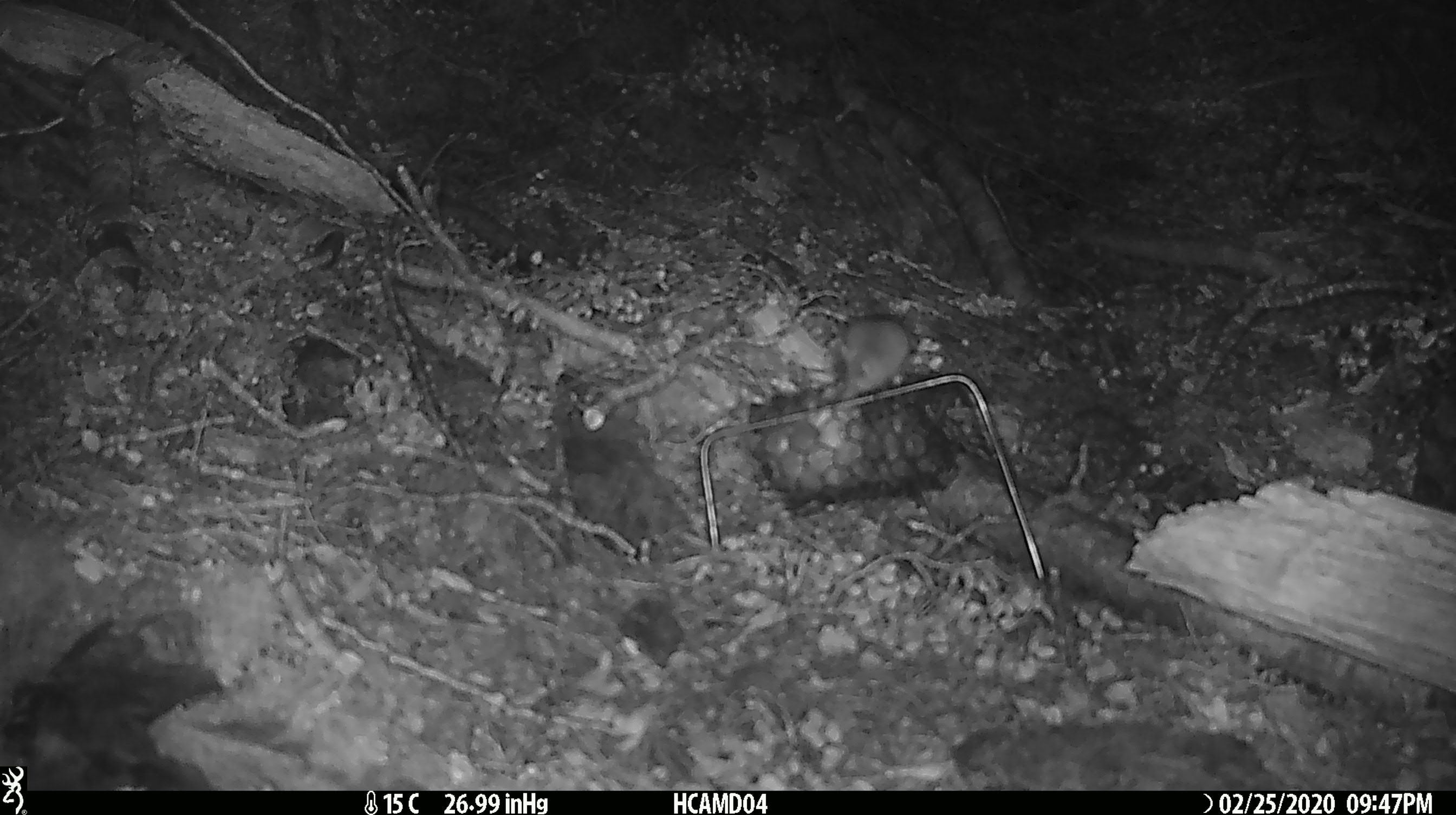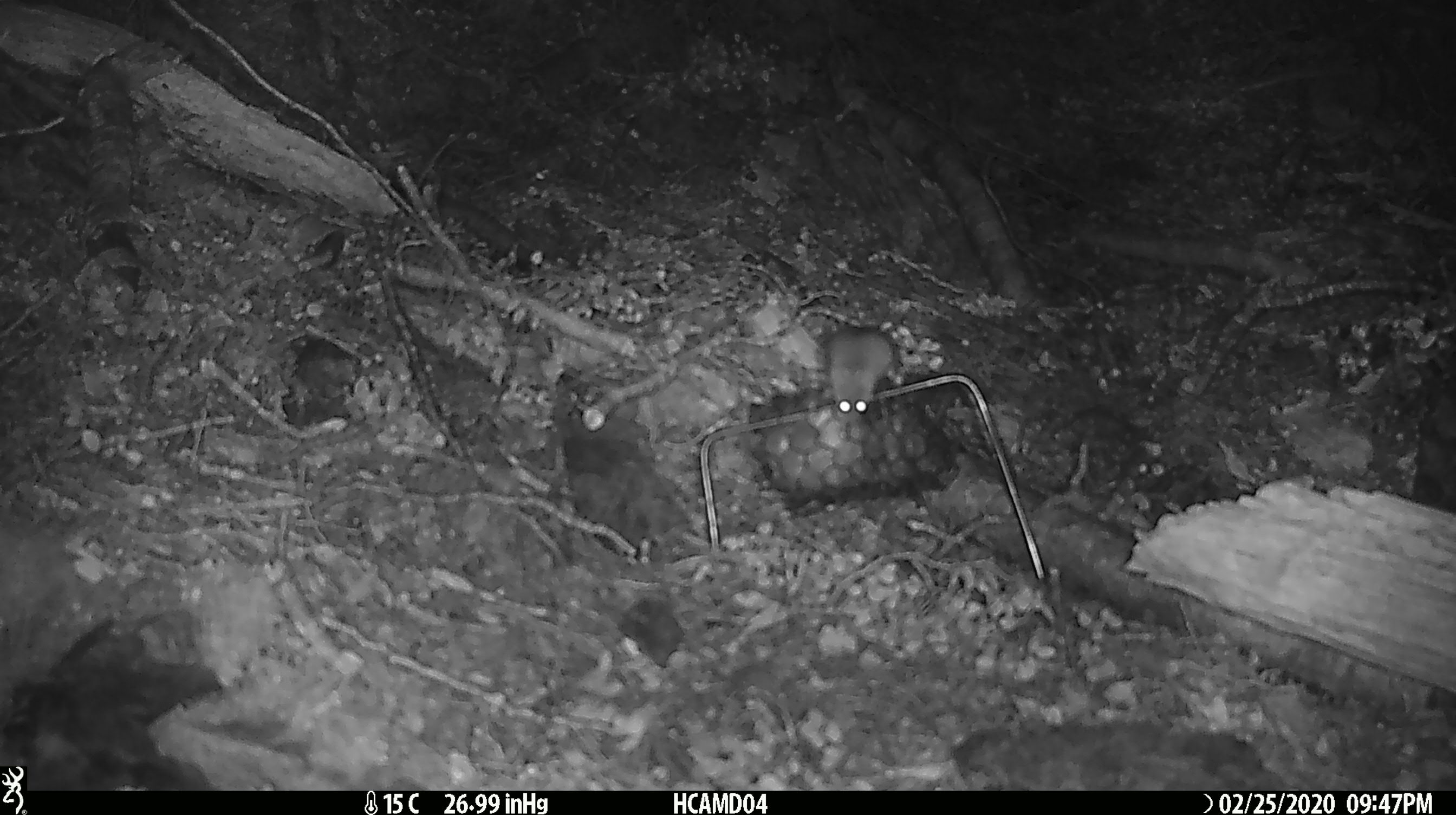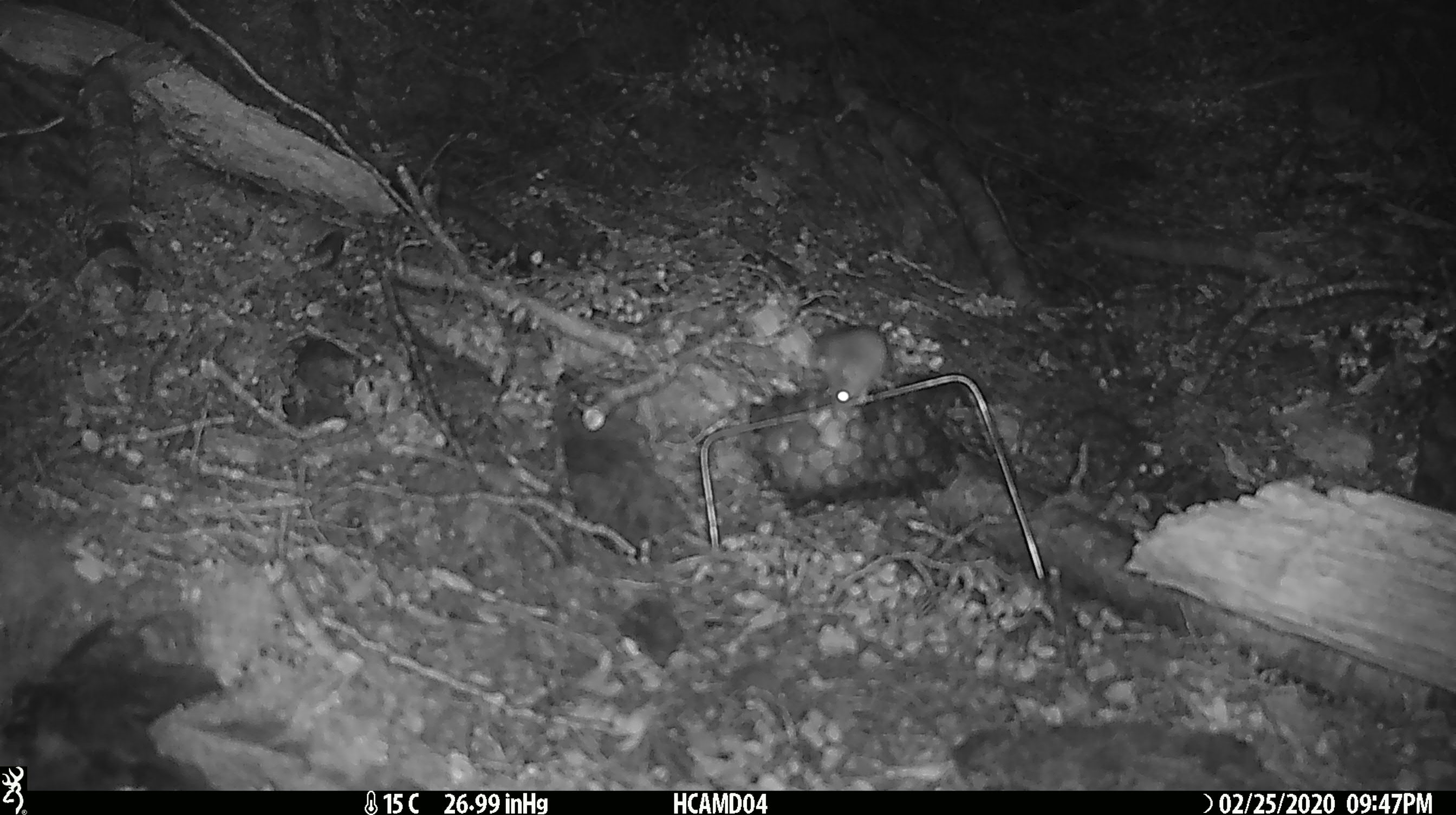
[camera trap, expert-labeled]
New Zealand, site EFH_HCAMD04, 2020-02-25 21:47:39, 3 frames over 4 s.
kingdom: Animalia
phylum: Chordata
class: Mammalia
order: Rodentia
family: Muridae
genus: Mus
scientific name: Mus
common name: mouse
Mouse (Mus).